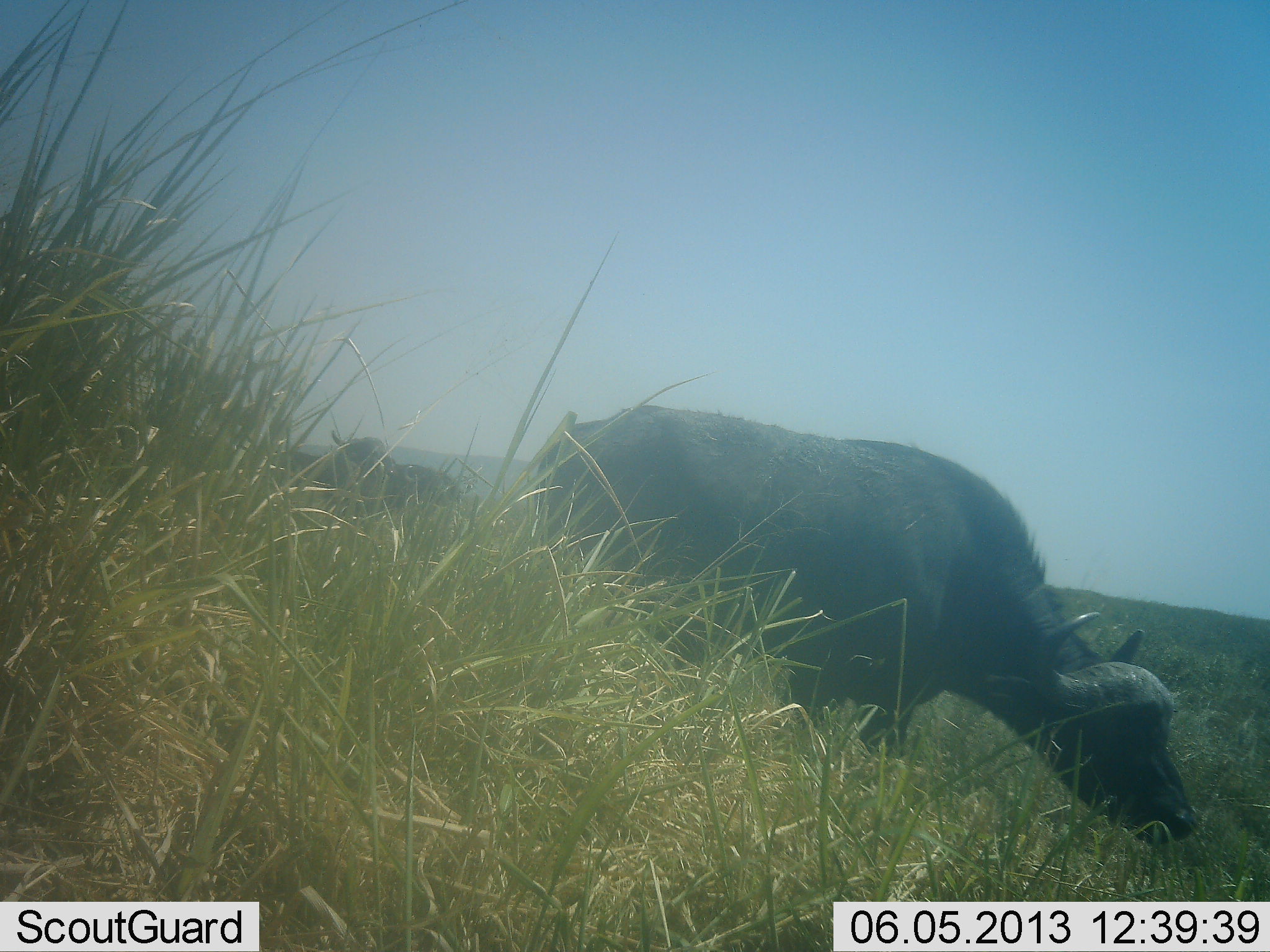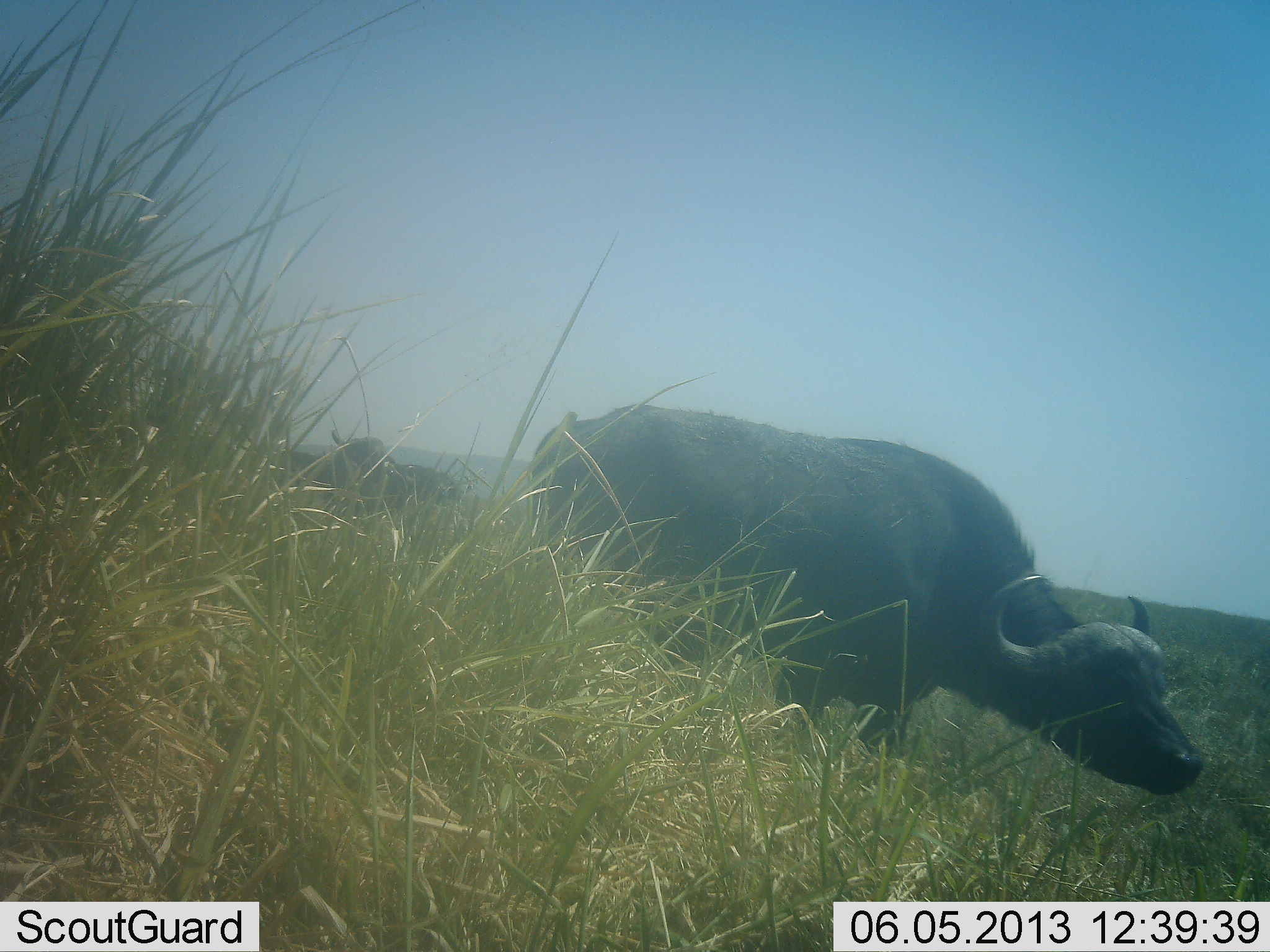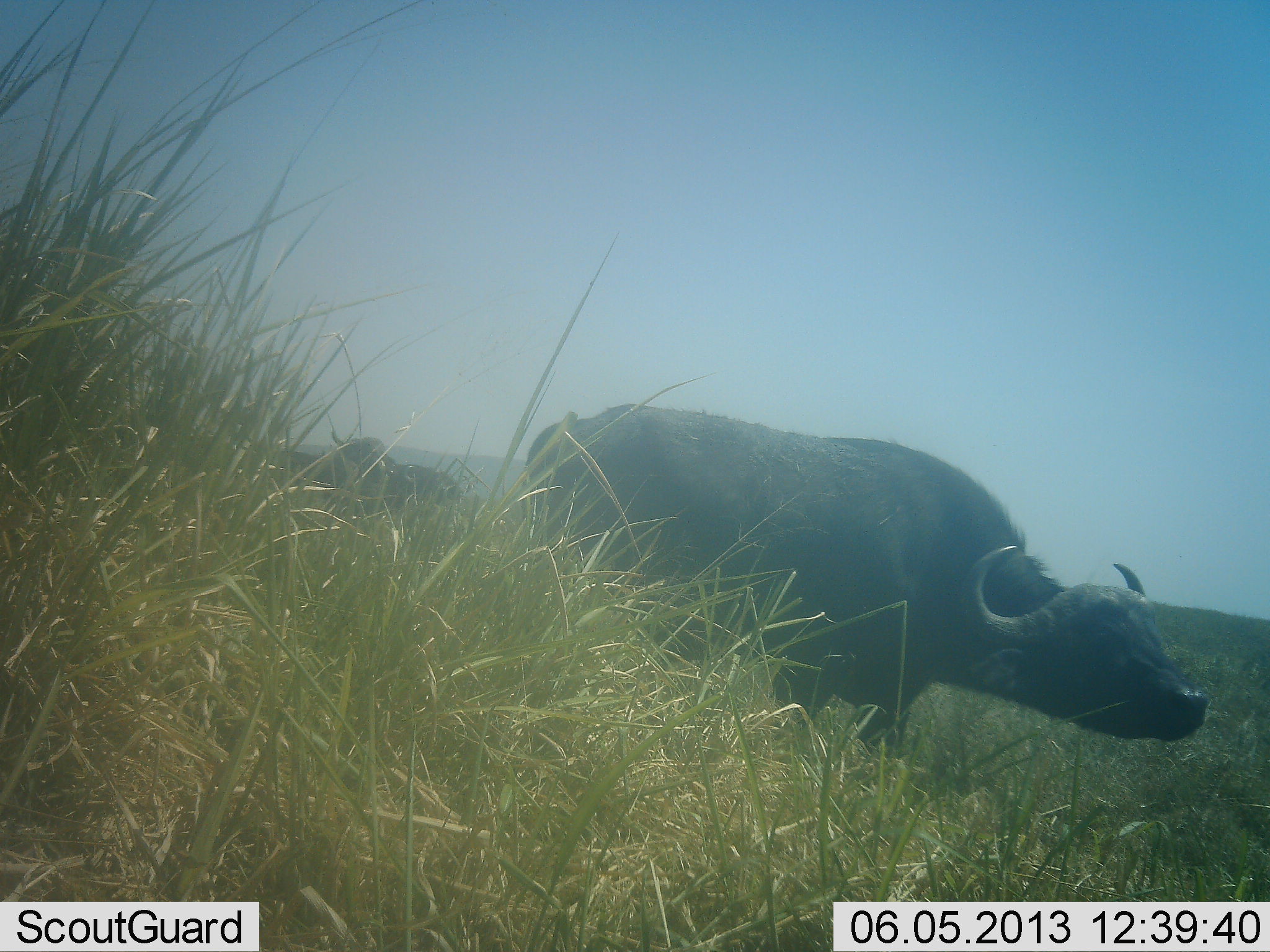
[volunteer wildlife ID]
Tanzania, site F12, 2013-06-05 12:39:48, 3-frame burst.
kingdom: Animalia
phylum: Chordata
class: Mammalia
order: Artiodactyla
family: Bovidae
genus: Syncerus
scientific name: Syncerus caffer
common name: cape buffalo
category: buffalo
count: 2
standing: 66%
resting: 0%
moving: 10%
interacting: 0%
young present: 0%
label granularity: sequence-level